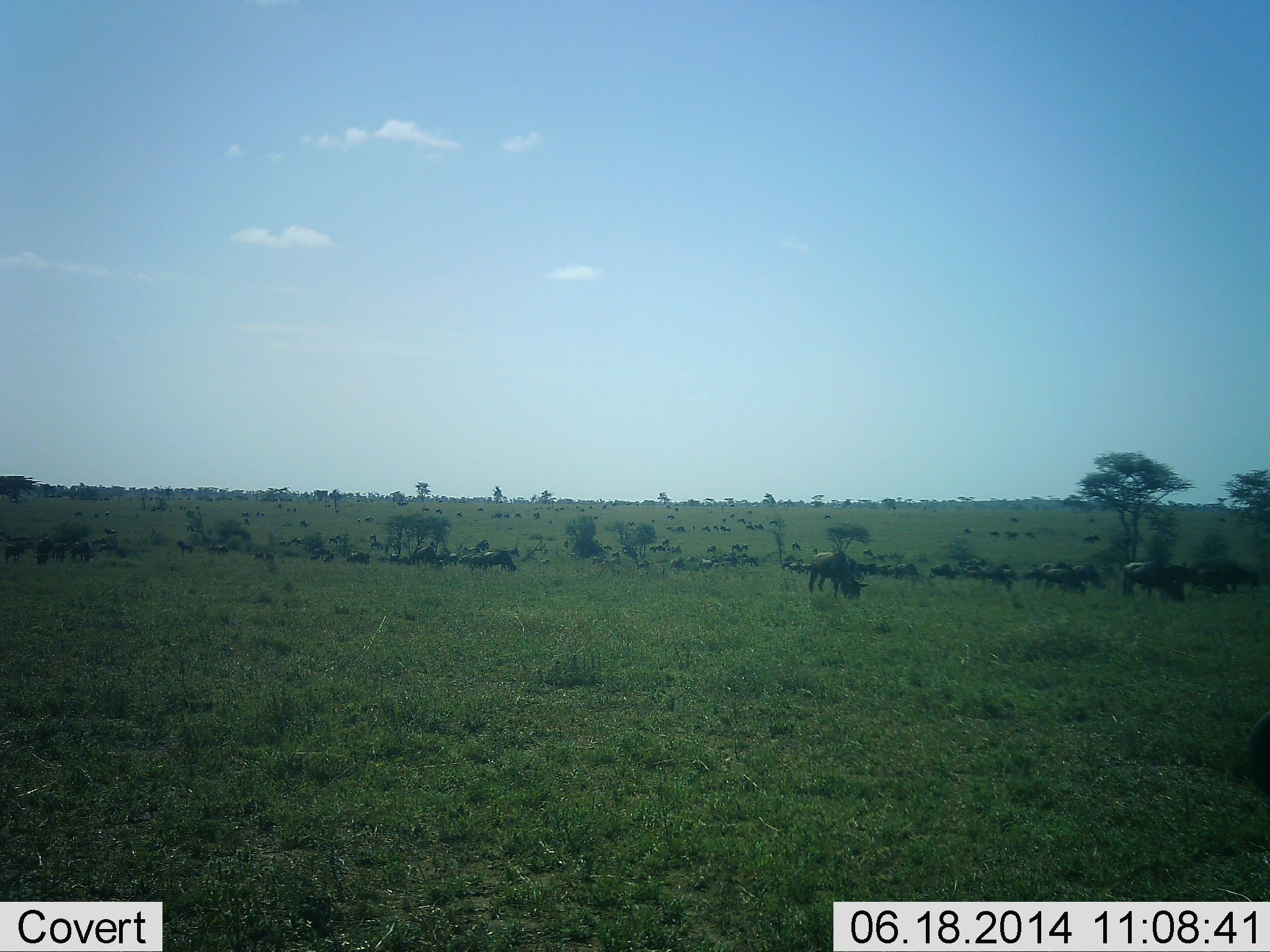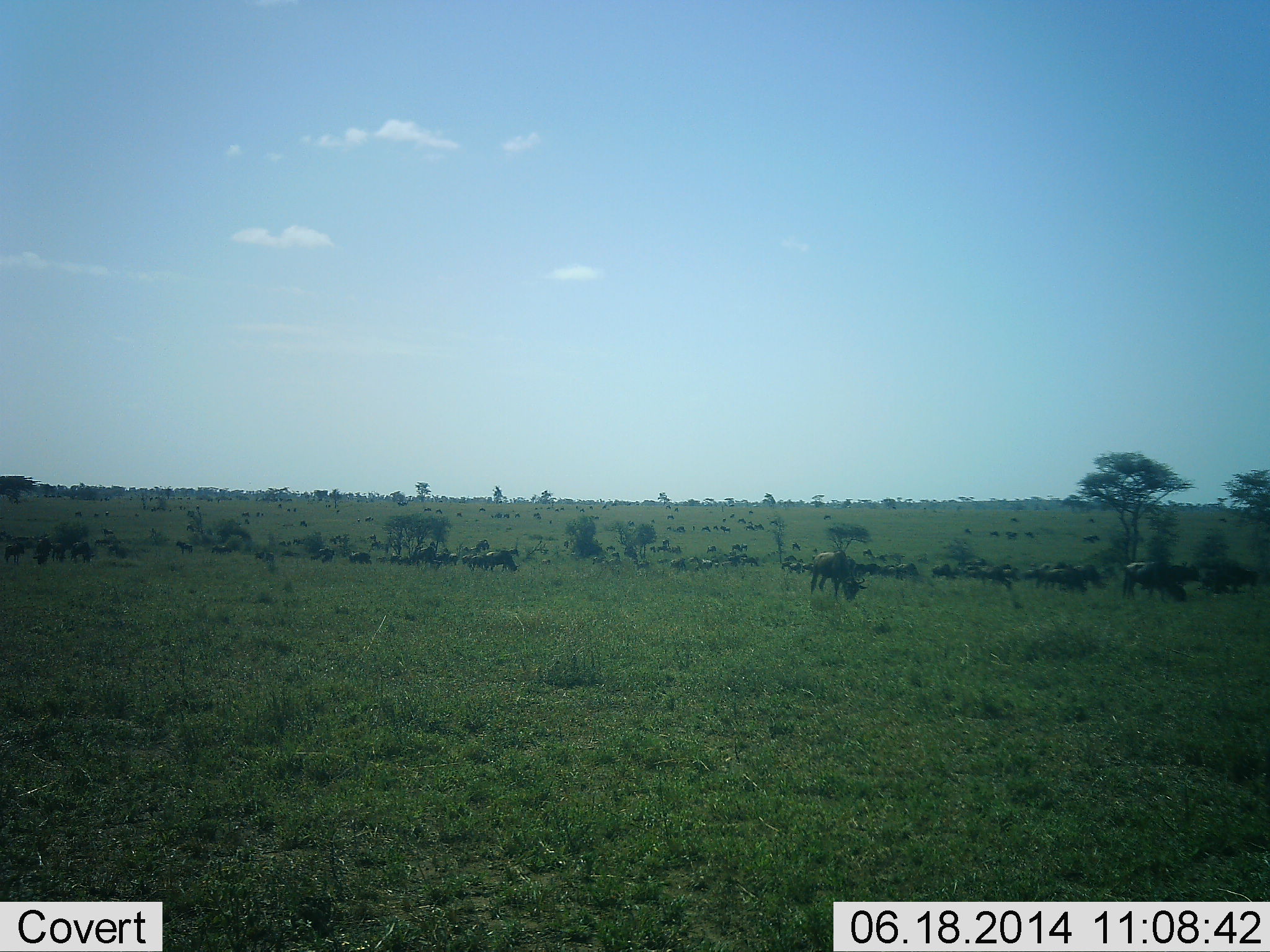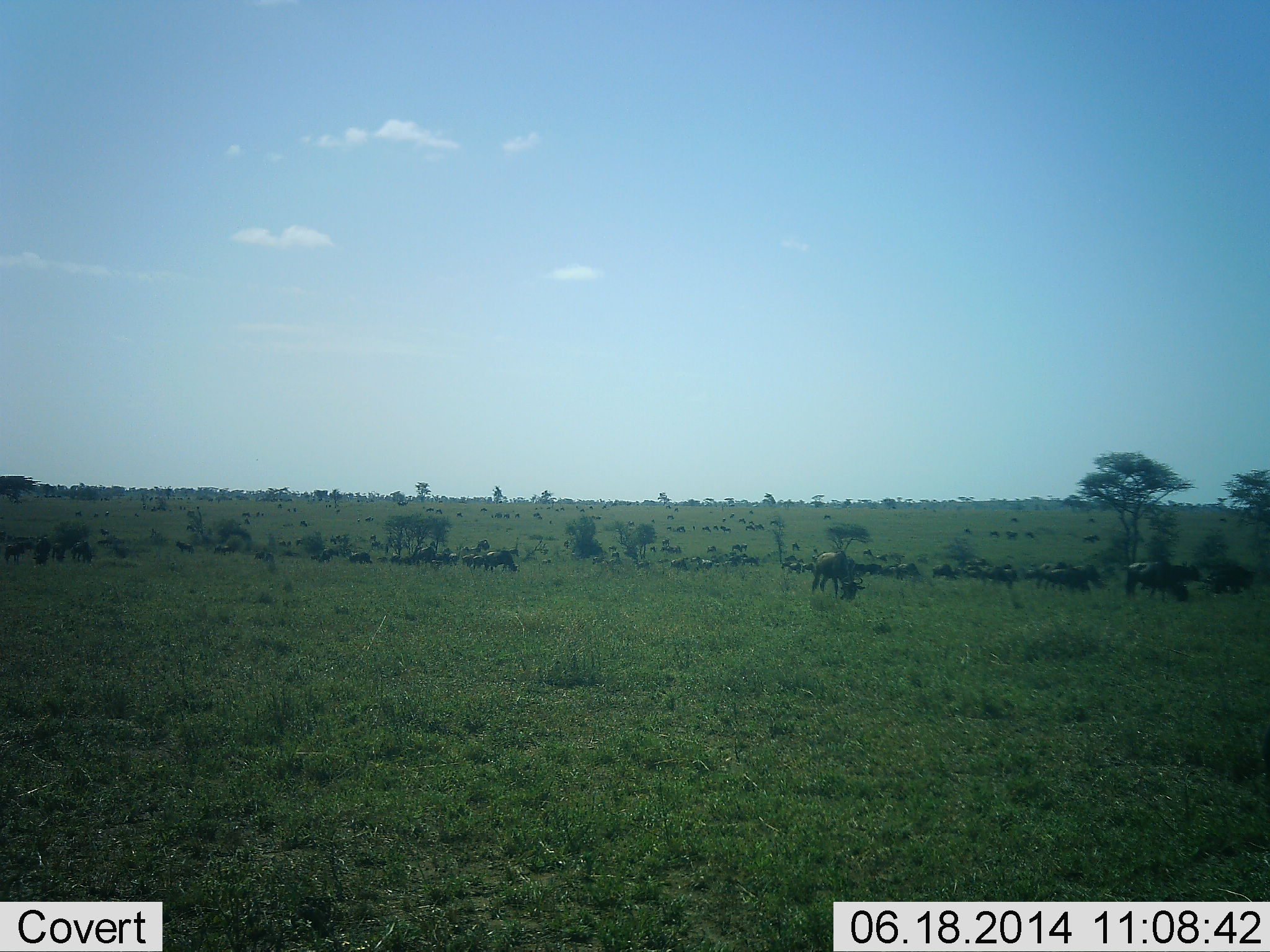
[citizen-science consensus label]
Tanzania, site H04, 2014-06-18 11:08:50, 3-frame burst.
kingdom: Animalia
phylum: Chordata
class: Mammalia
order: Artiodactyla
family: Bovidae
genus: Connochaetes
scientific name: Connochaetes taurinus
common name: blue wildebeest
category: wildebeest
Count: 51+.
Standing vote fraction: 30%.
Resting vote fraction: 30%.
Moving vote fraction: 50%.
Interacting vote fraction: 0%.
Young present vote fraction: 0%.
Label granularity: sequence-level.